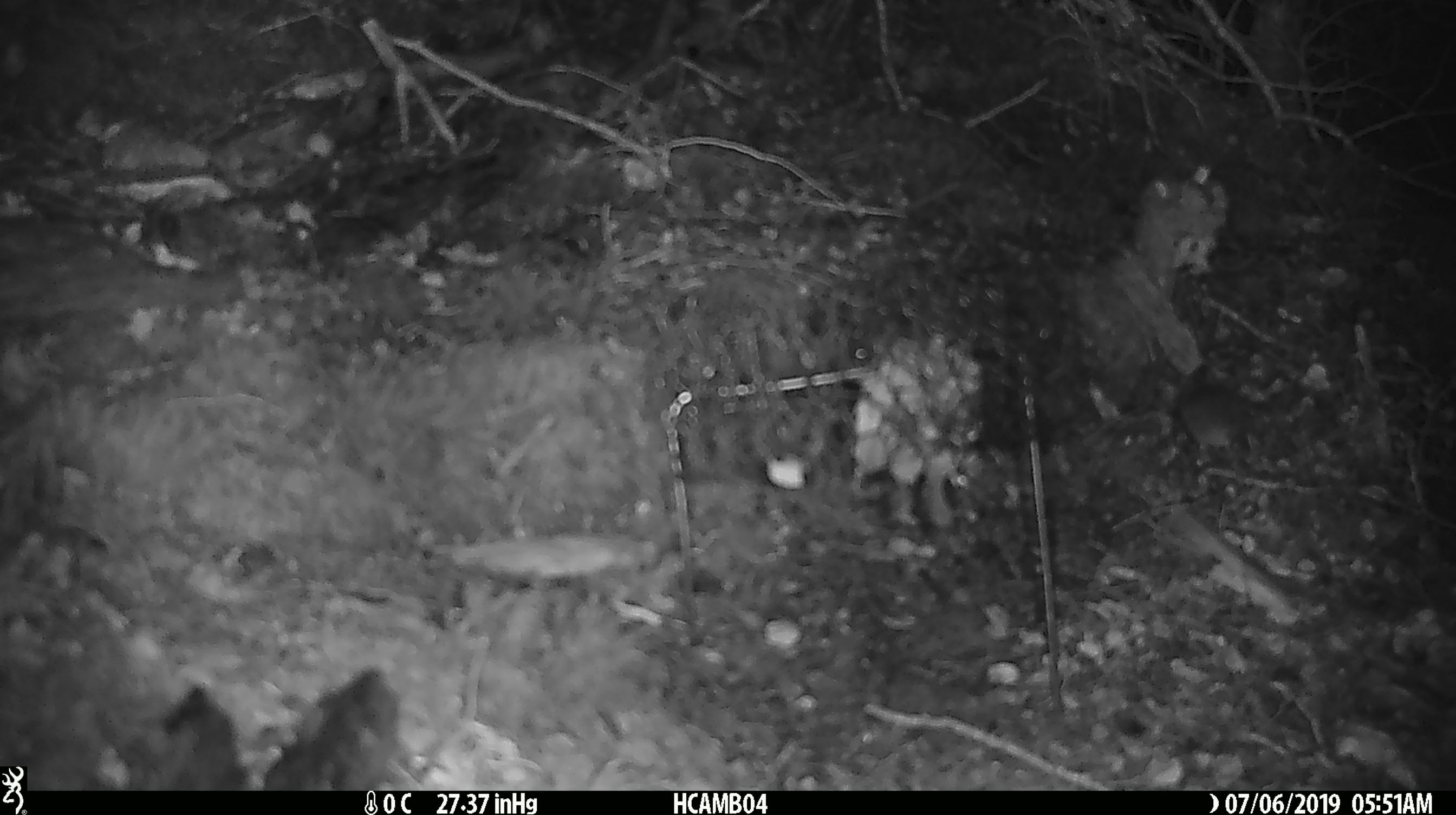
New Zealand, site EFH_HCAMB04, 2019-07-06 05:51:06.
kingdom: Animalia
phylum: Chordata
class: Mammalia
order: Rodentia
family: Muridae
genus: Mus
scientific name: Mus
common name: mouse